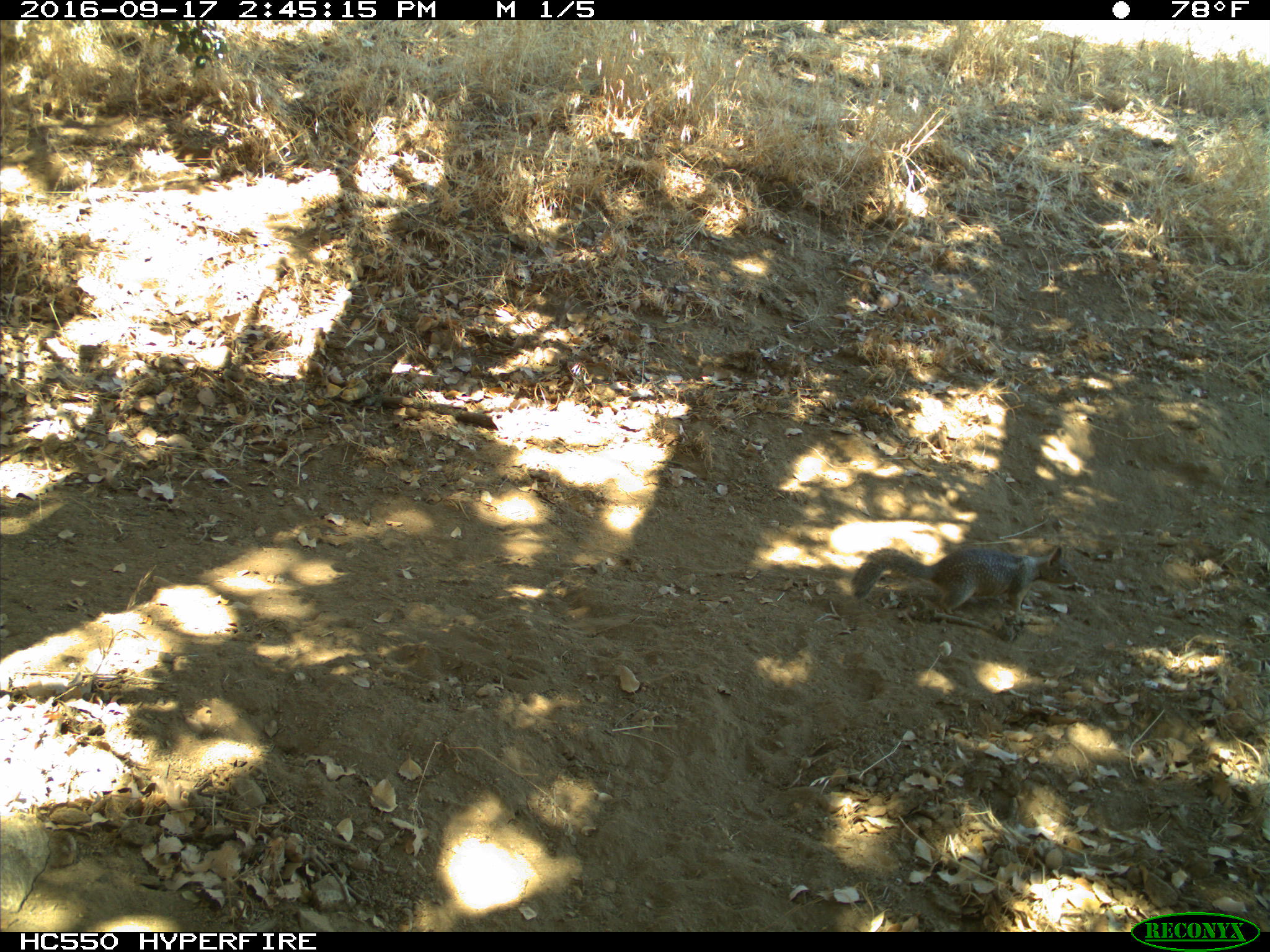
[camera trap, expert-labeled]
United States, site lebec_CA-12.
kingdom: Animalia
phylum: Chordata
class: Mammalia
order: Rodentia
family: Sciuridae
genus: Otospermophilus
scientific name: Otospermophilus beecheyi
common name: california ground squirrel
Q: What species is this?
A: Otospermophilus beecheyi (california ground squirrel).